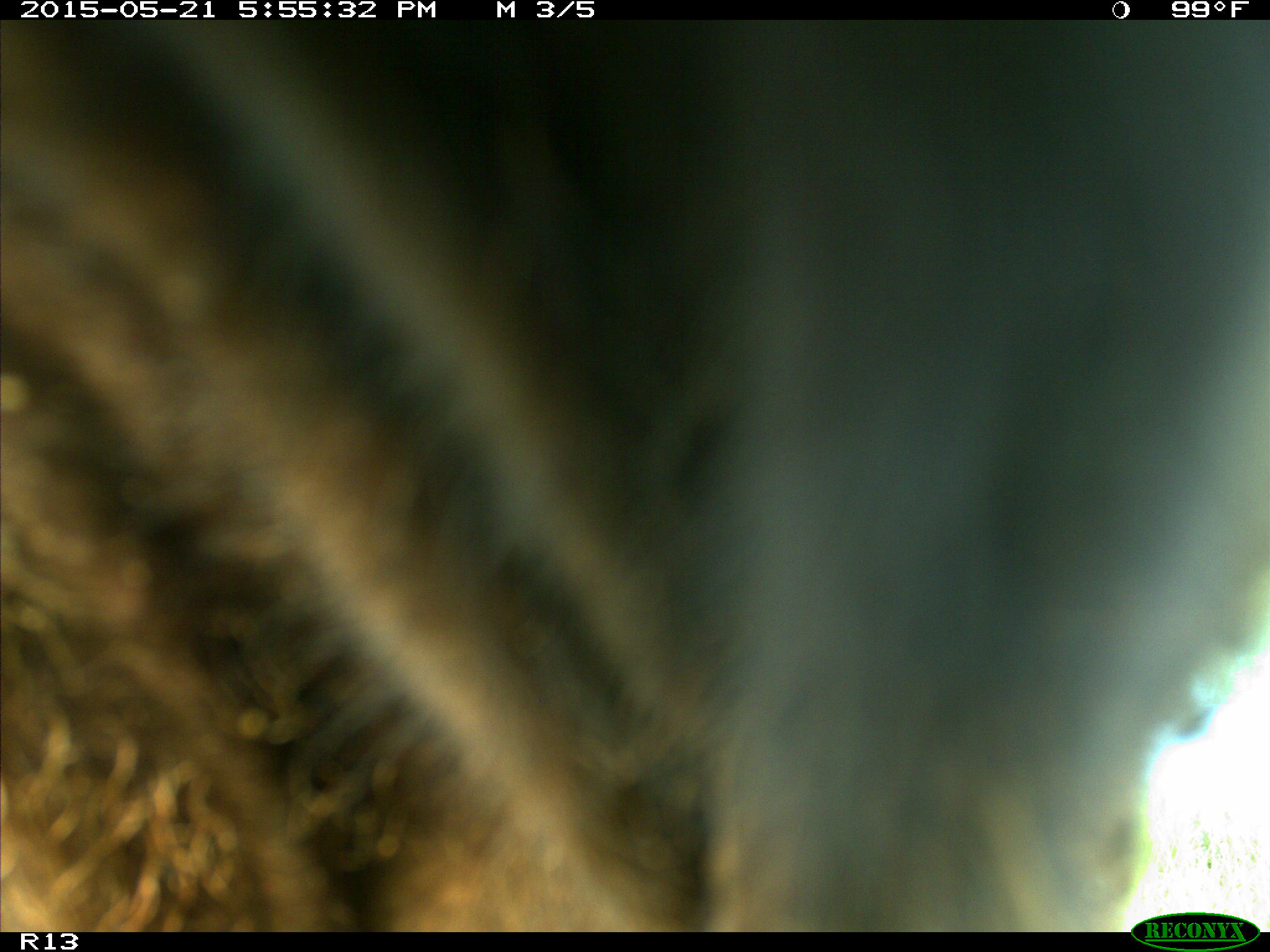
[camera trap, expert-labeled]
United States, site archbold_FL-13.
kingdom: Animalia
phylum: Chordata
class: Mammalia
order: Artiodactyla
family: Bovidae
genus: Bos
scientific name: Bos taurus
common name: domestic cow